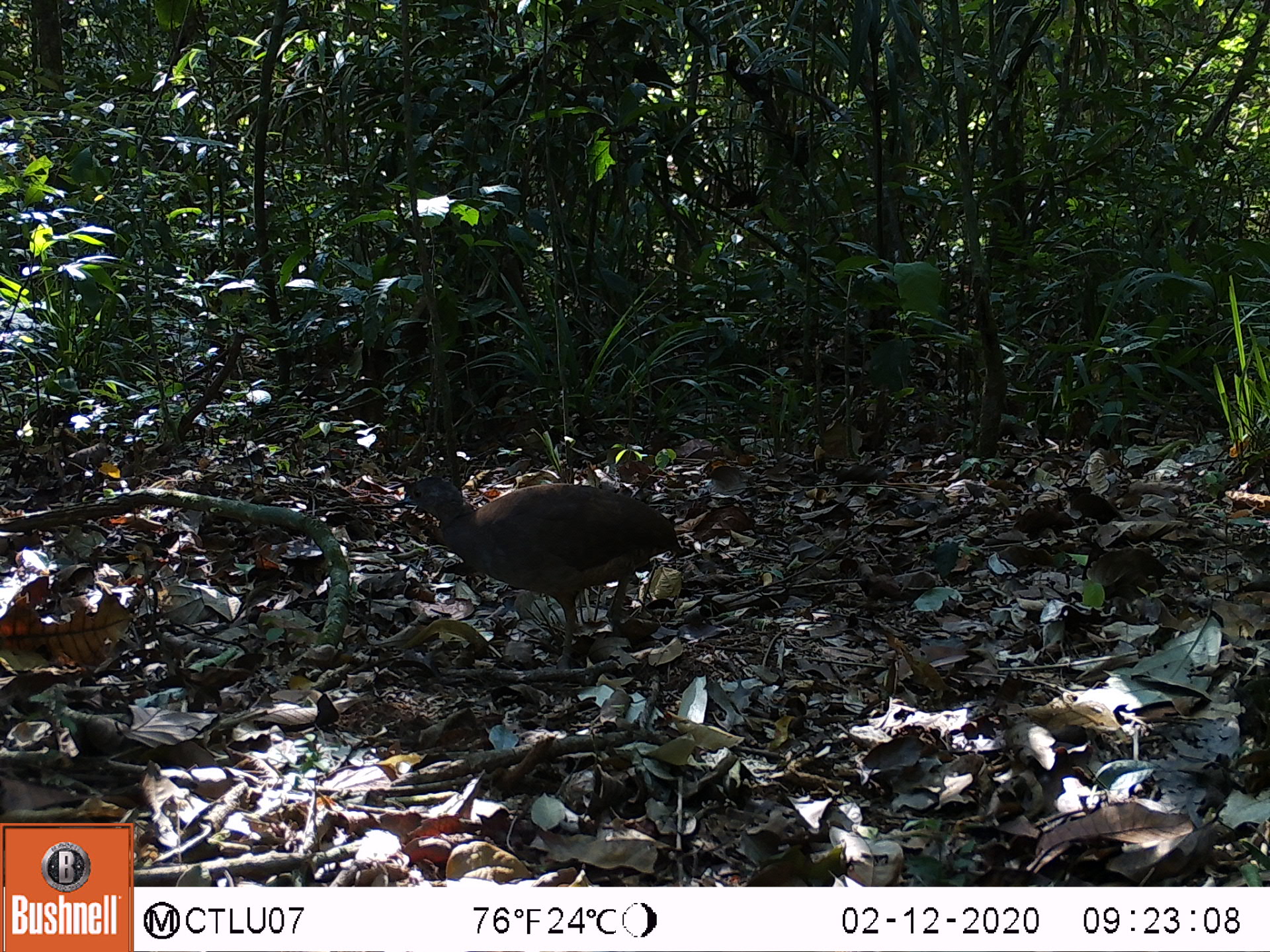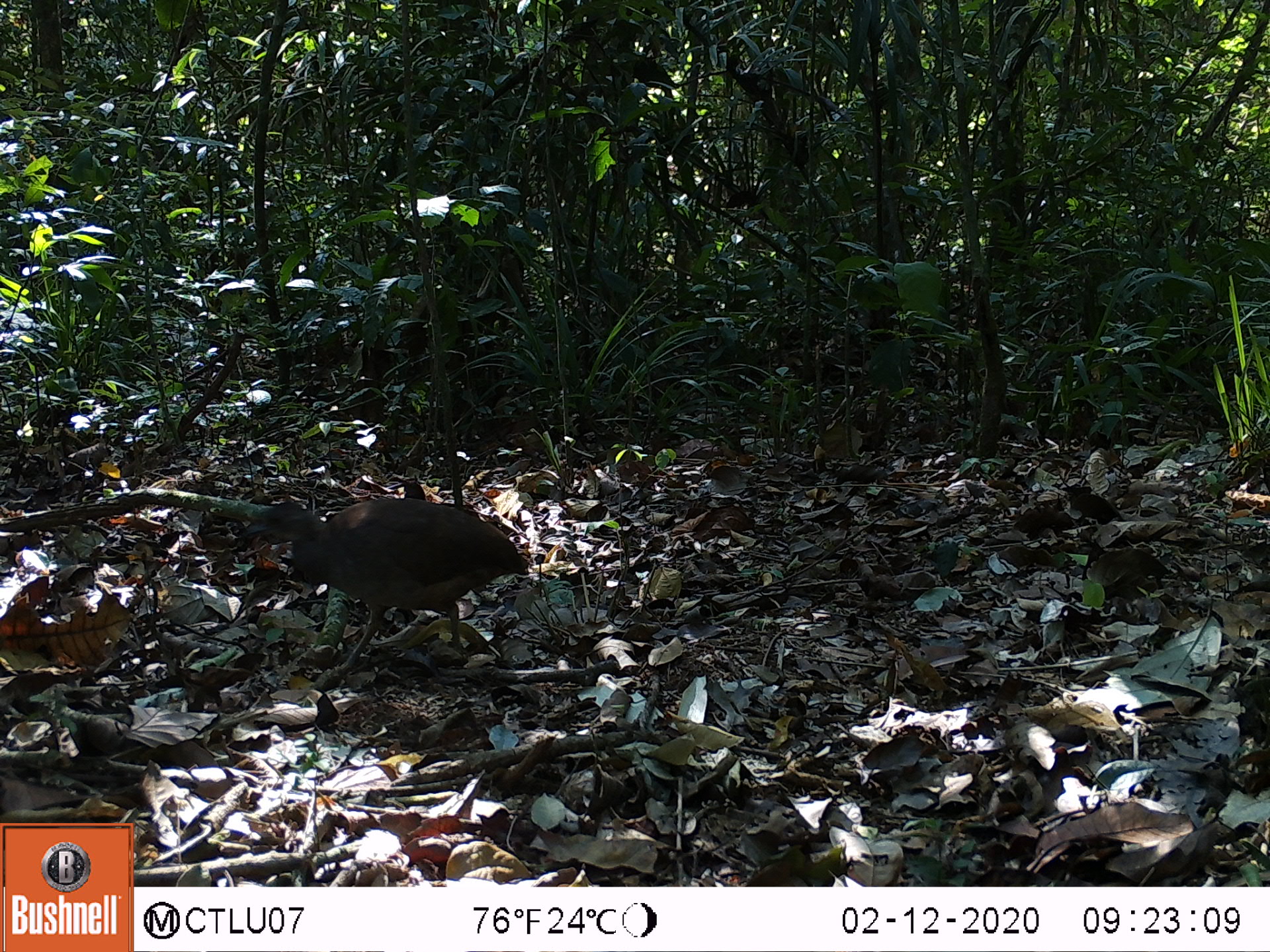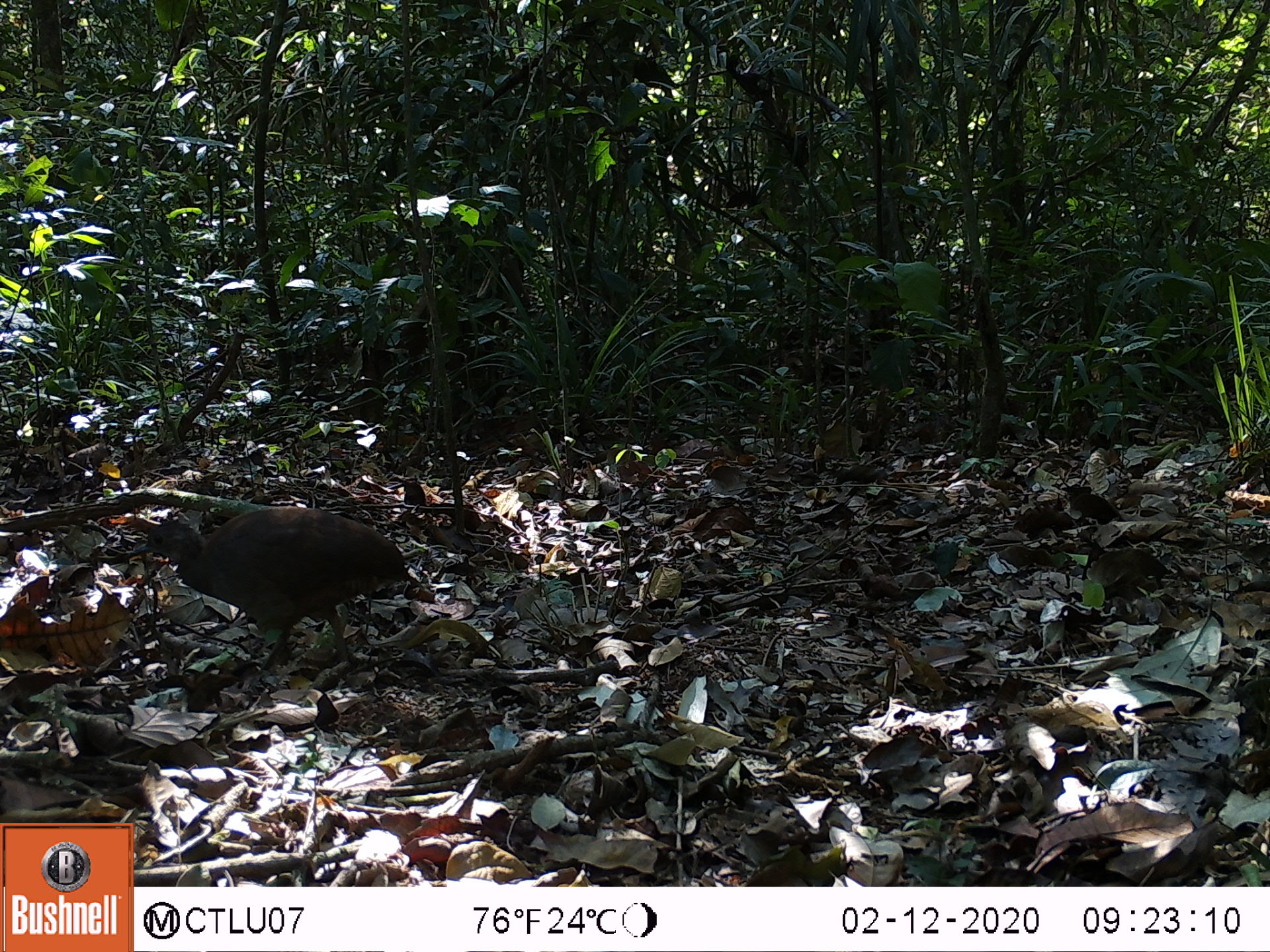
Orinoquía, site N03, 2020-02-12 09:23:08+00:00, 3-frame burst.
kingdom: Animalia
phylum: Chordata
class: Aves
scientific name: Aves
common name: bird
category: unknown bird